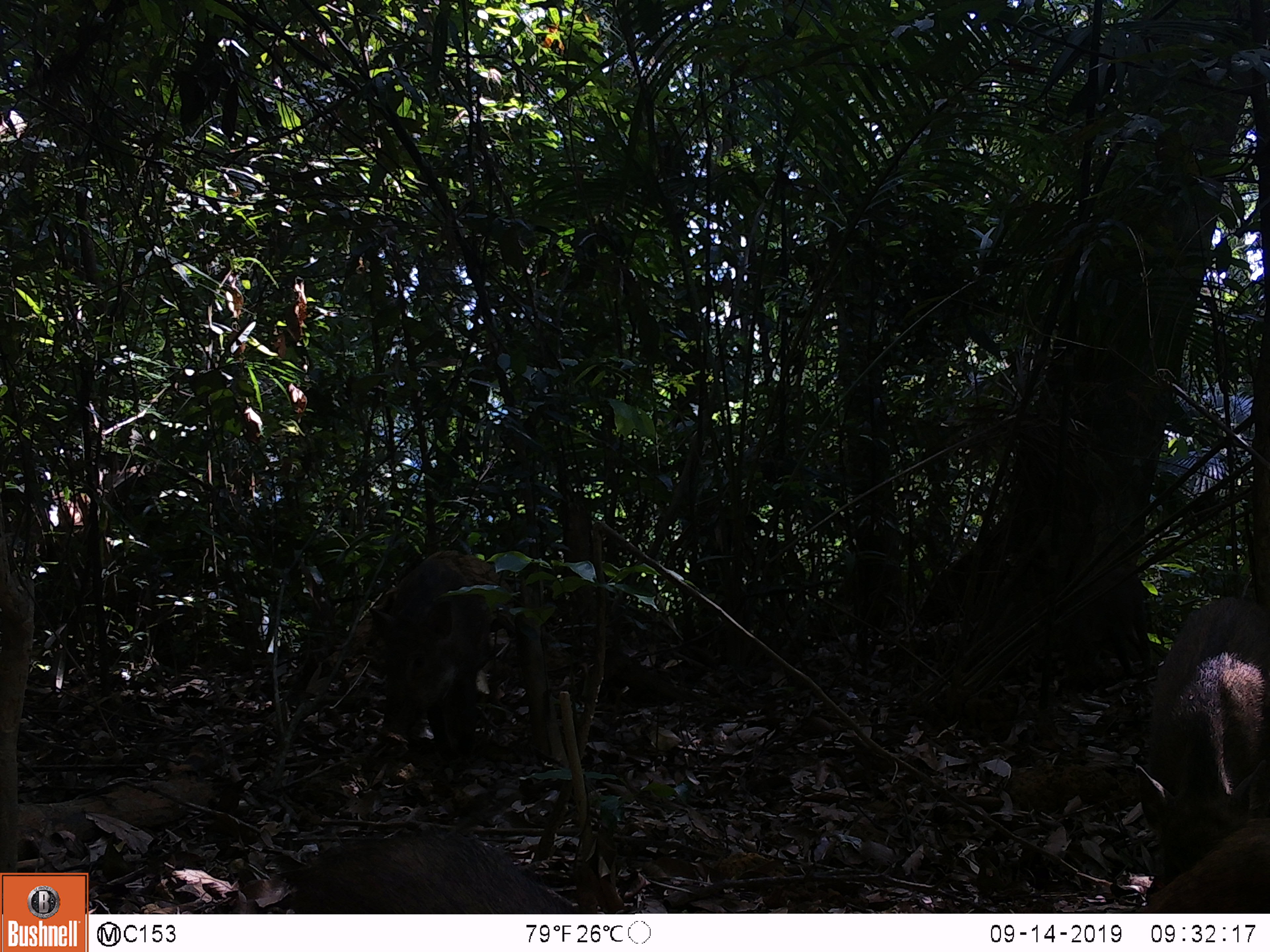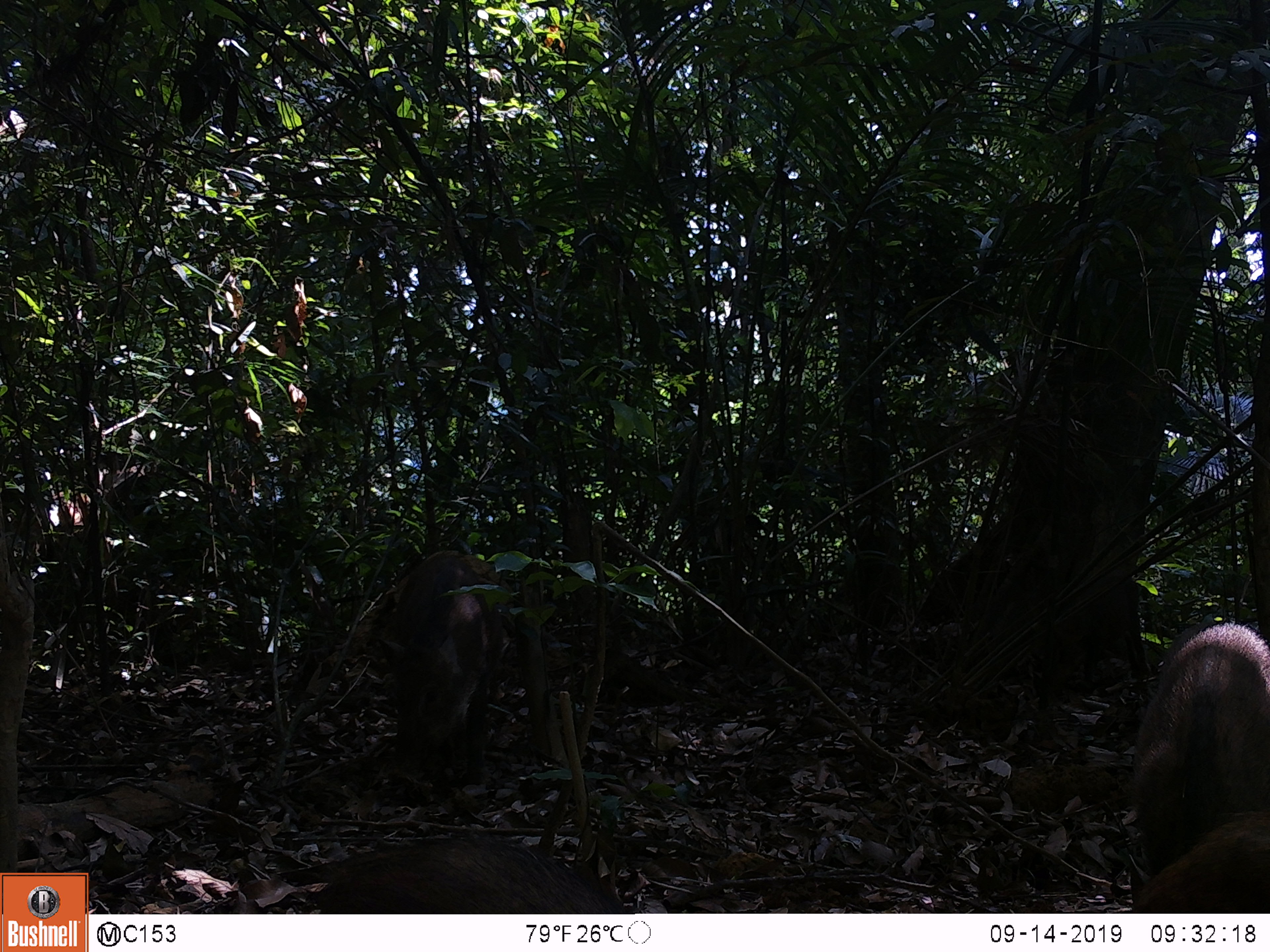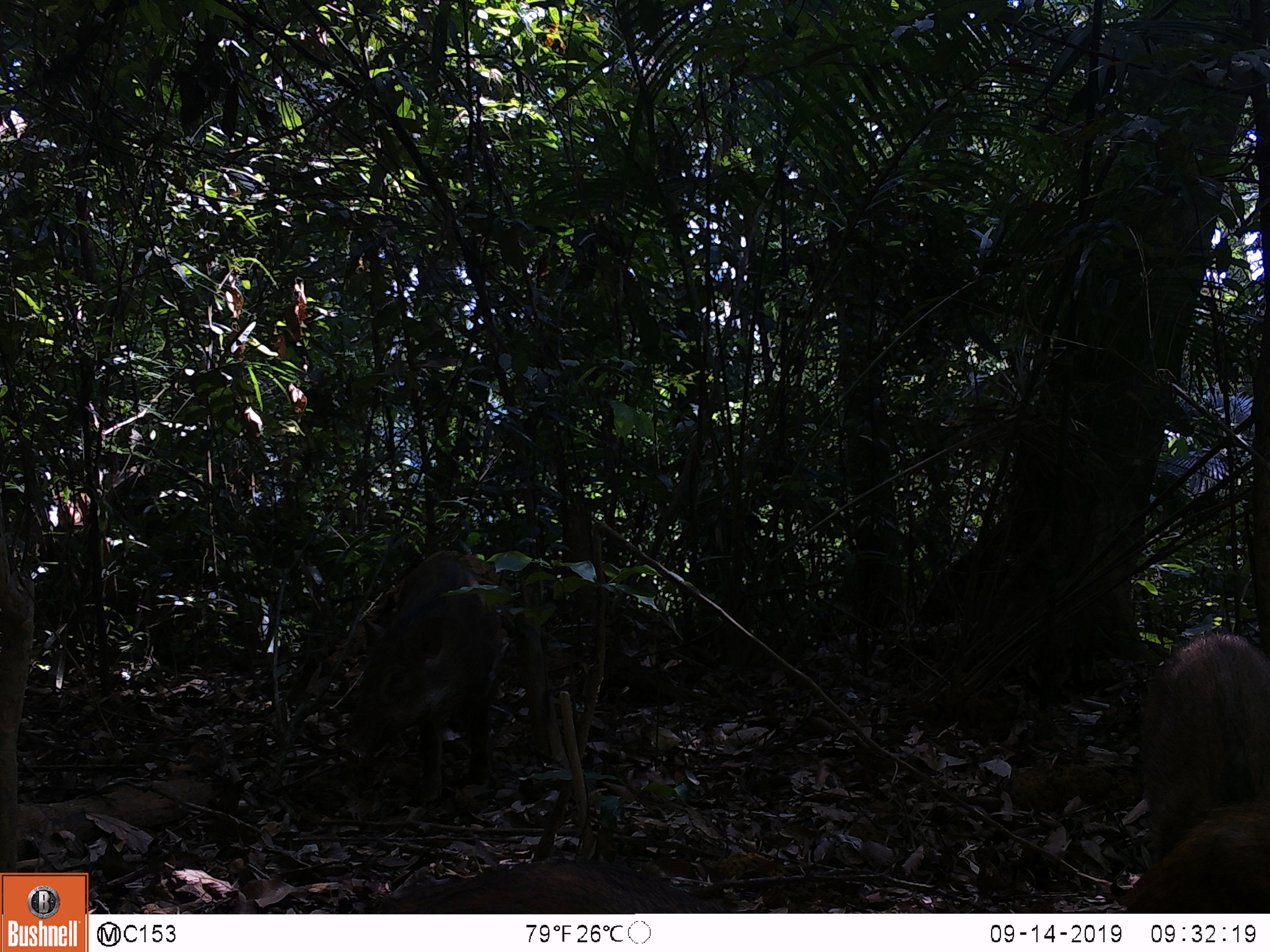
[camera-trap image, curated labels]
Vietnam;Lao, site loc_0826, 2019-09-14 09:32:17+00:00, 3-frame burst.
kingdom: Animalia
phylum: Chordata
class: Mammalia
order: Artiodactyla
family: Suidae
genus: Sus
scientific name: Sus scrofa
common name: eurasian wild pig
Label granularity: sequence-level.